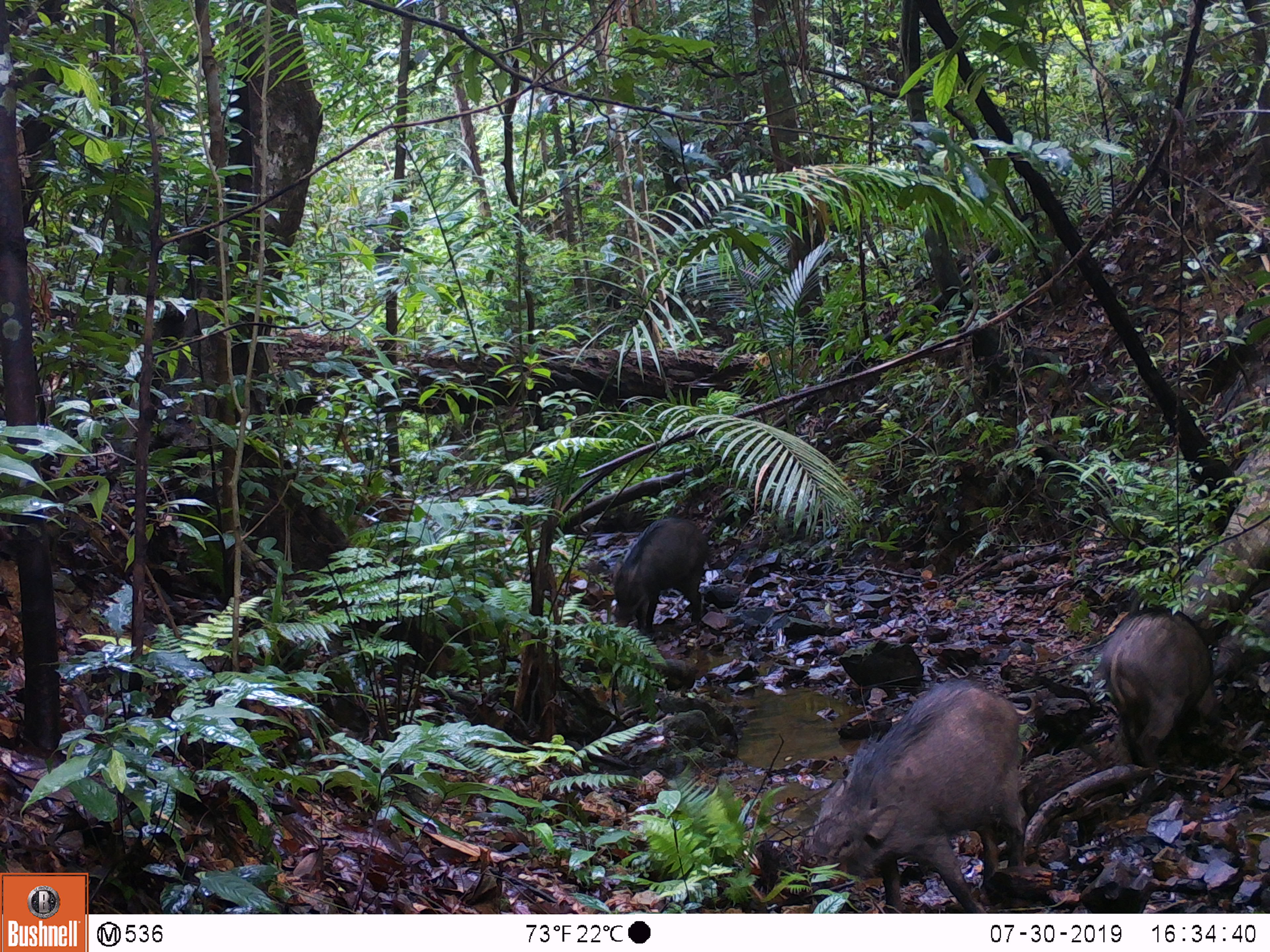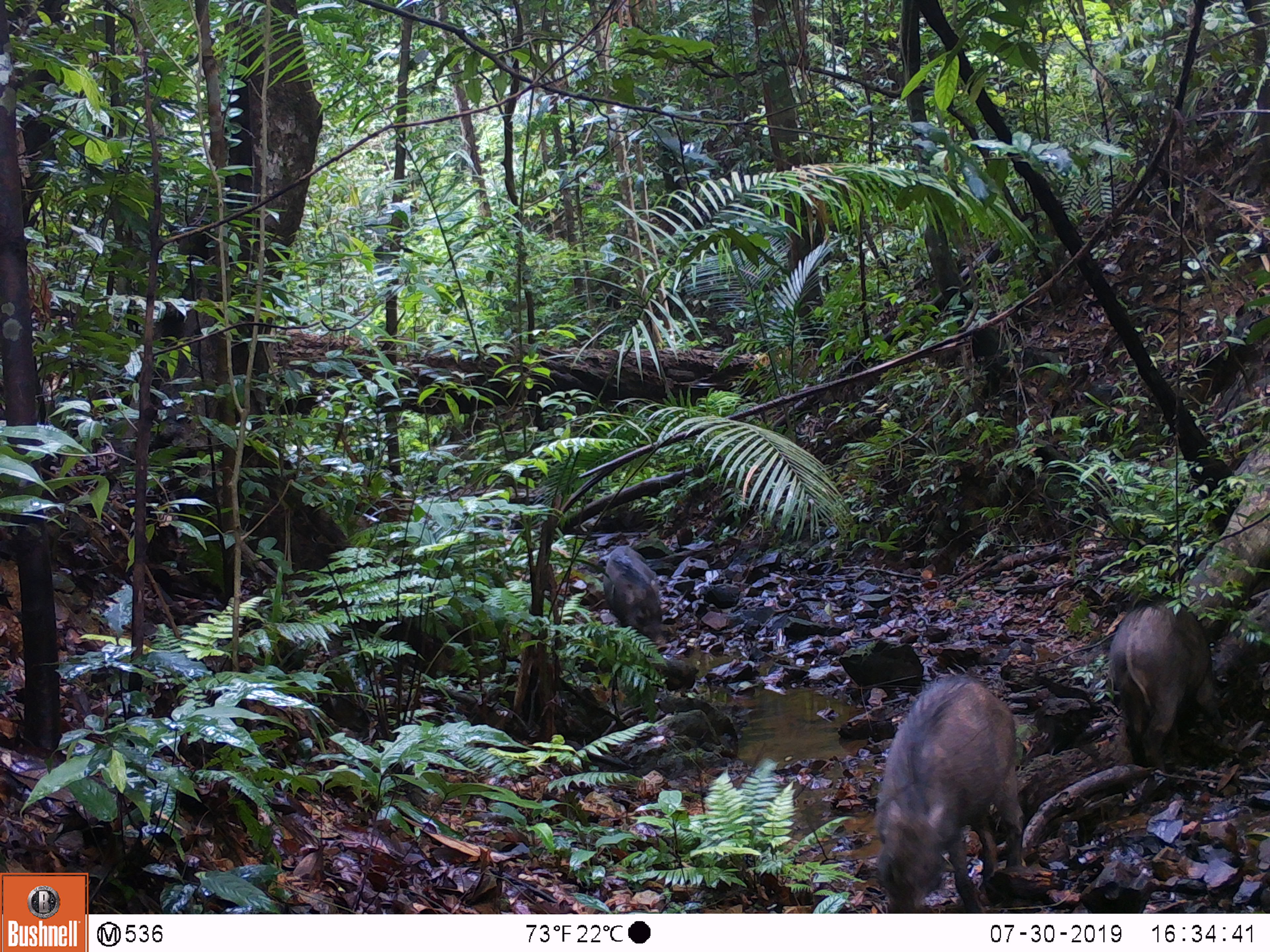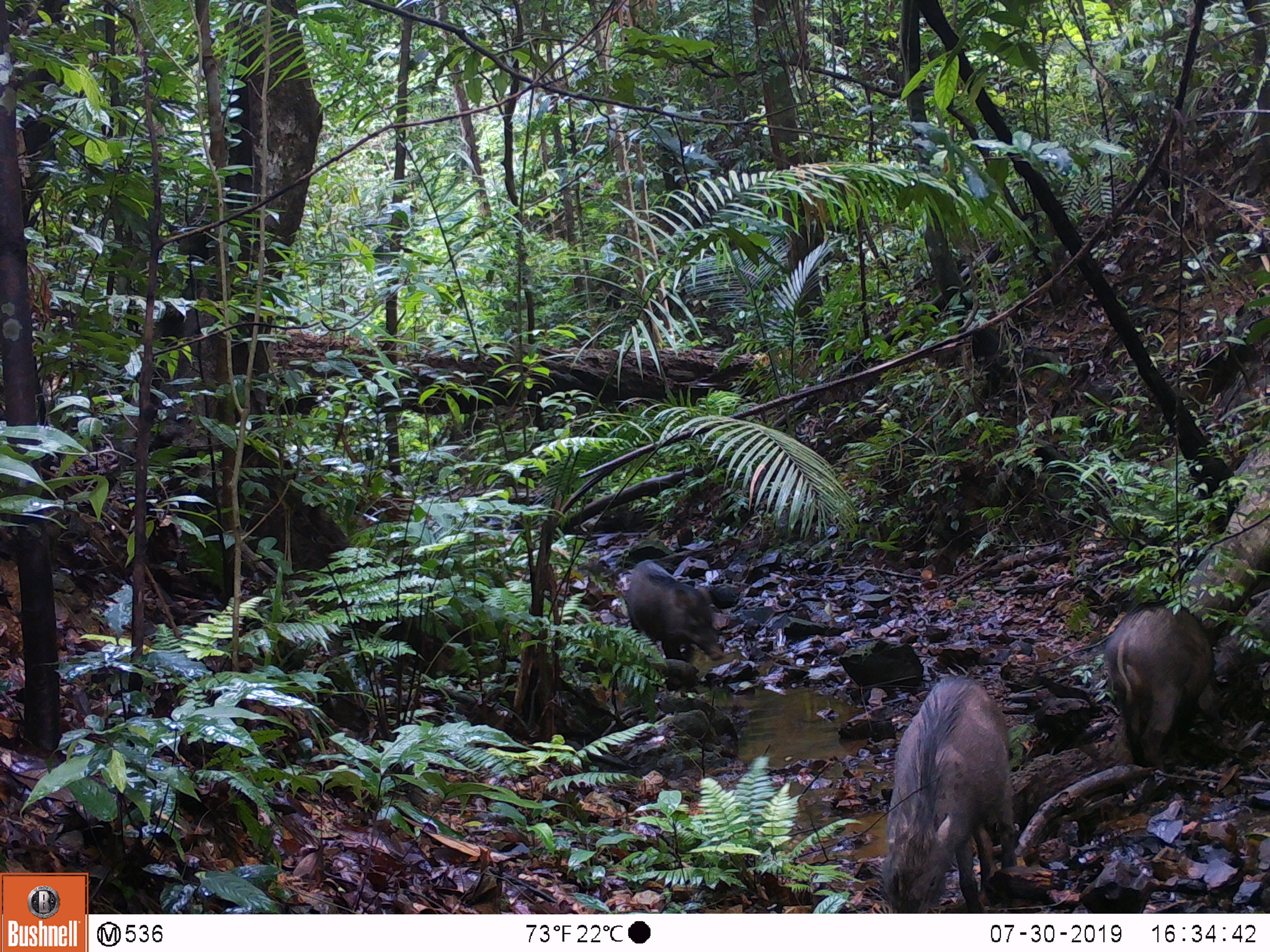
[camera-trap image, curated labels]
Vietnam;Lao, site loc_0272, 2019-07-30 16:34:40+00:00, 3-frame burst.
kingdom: Animalia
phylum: Chordata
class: Mammalia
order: Artiodactyla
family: Suidae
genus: Sus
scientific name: Sus scrofa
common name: eurasian wild pig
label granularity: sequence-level